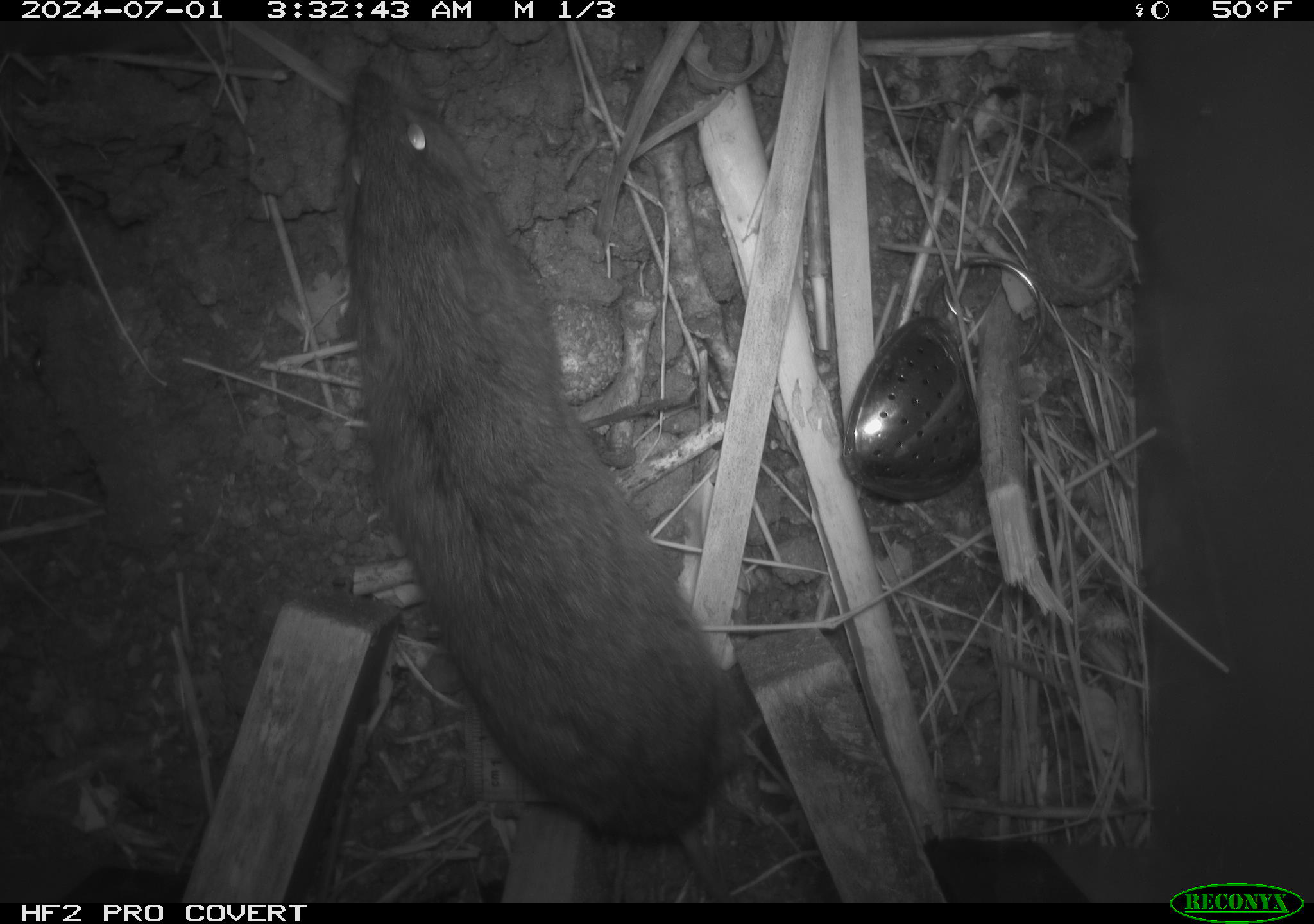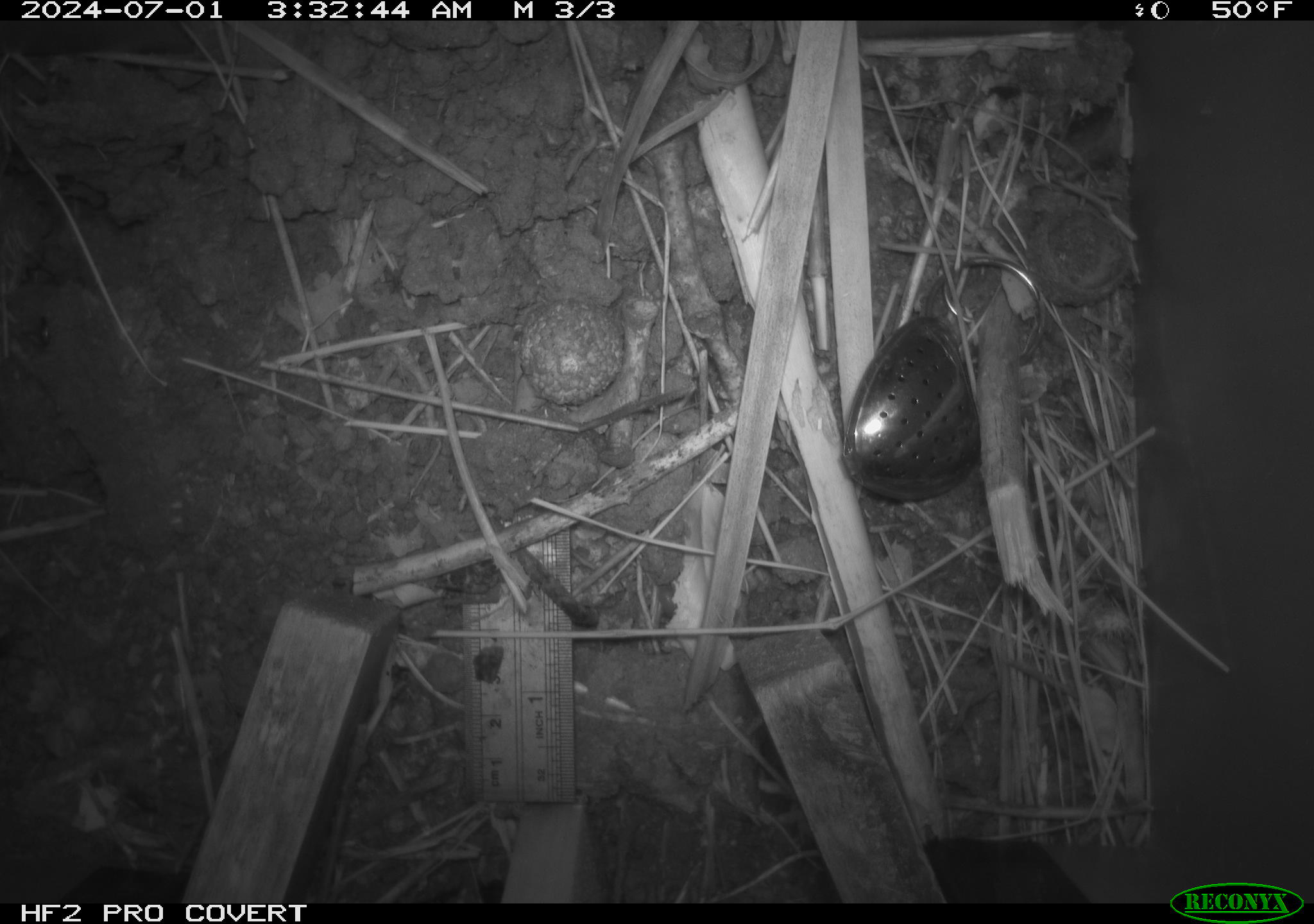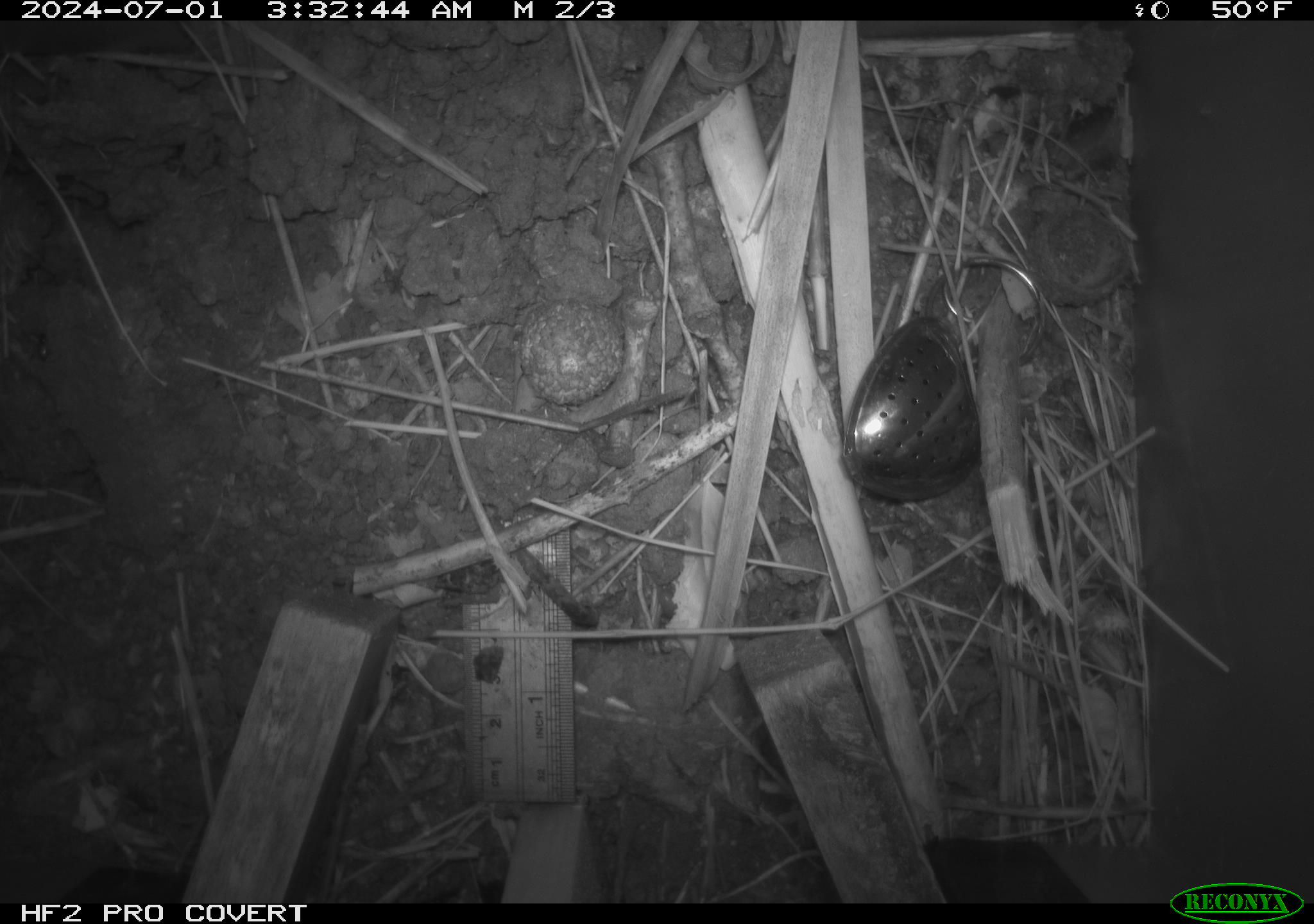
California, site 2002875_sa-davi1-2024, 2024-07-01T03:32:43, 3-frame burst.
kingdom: Animalia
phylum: Chordata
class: Mammalia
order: Rodentia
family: Cricetidae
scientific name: Arvicolinae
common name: voles, lemmings, and muskrats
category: arvicolinae subfamily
Arvicolinae subfamily (voles, lemmings, and muskrats) (Arvicolinae).